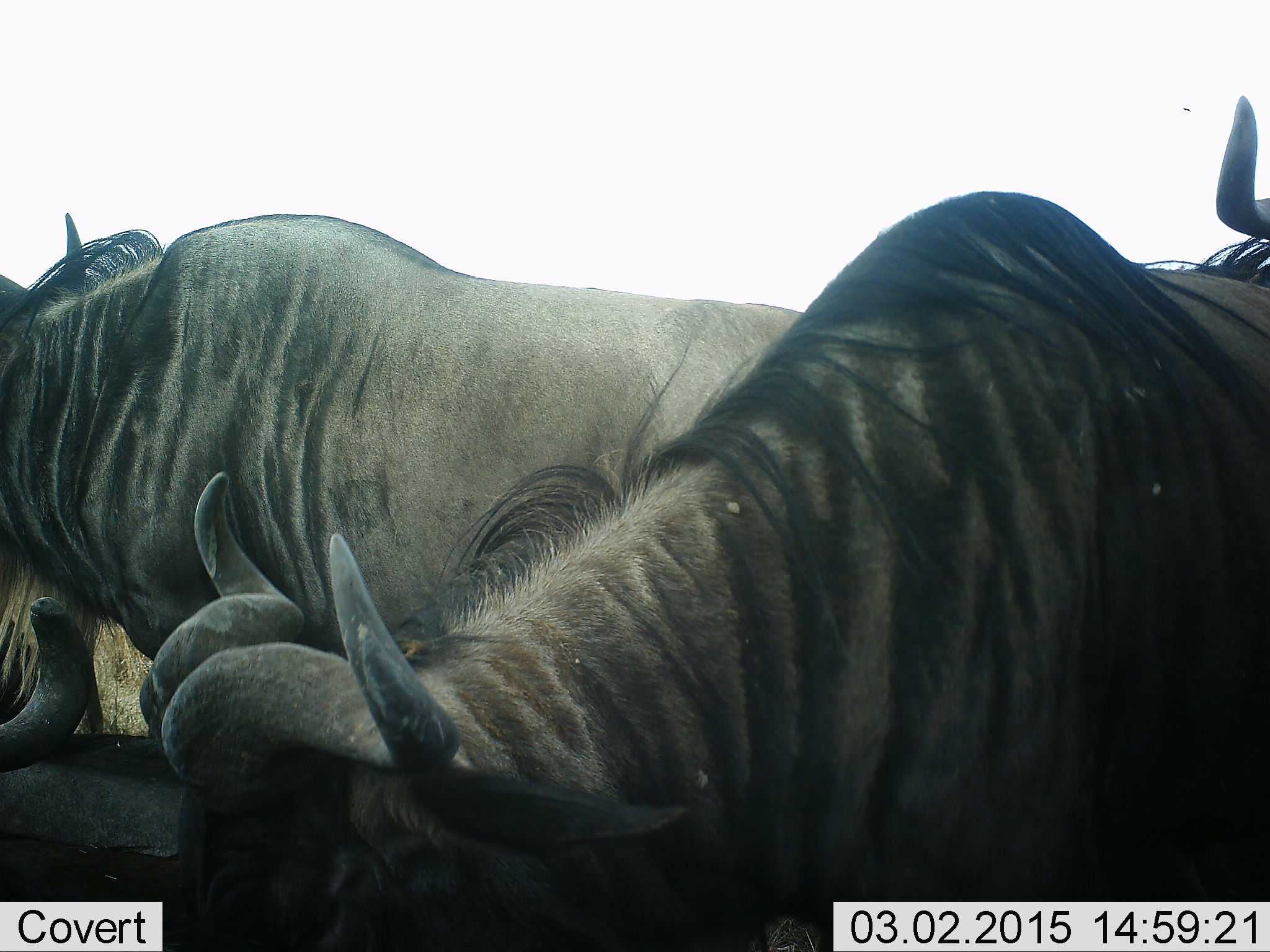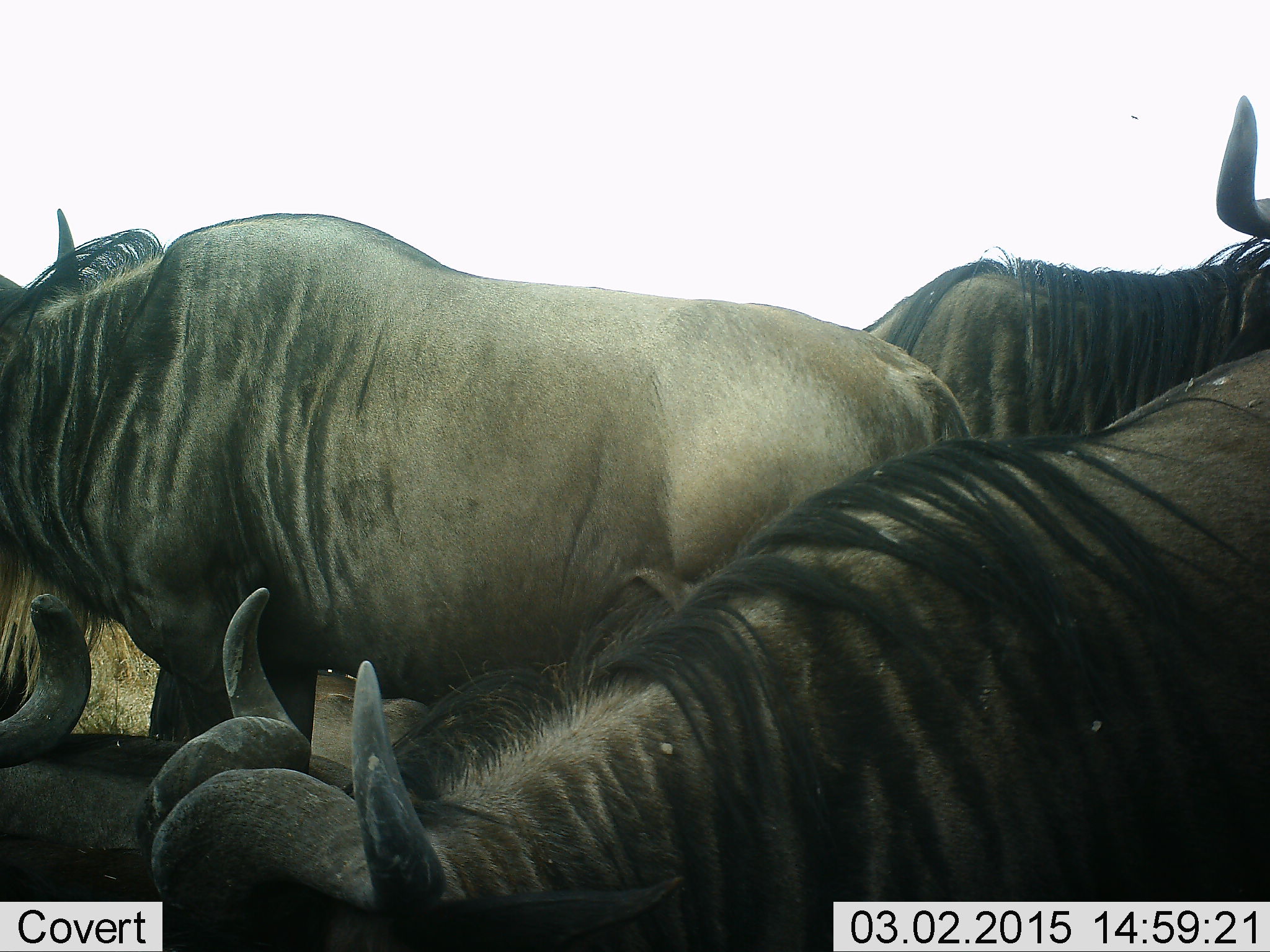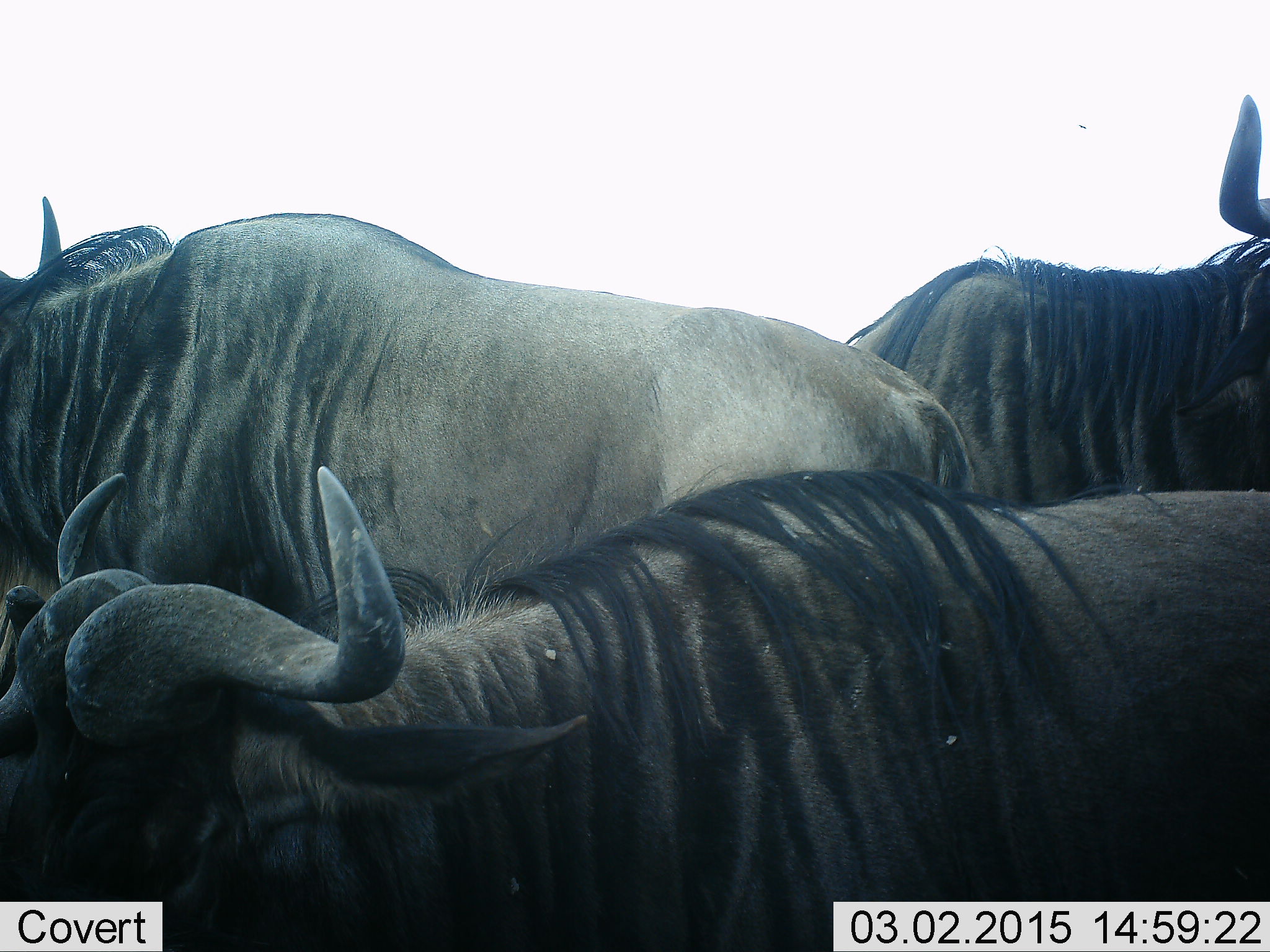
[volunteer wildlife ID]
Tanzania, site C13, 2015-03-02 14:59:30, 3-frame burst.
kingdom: Animalia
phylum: Chordata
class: Mammalia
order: Artiodactyla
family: Bovidae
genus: Connochaetes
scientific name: Connochaetes taurinus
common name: blue wildebeest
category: wildebeest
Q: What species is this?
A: Wildebeest (blue wildebeest) (Connochaetes taurinus).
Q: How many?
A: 4.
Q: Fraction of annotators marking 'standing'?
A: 91%.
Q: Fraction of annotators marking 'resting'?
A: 64%.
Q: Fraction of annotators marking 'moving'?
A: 18%.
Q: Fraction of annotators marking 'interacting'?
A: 18%.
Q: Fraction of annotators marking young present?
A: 0%.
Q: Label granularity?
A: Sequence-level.